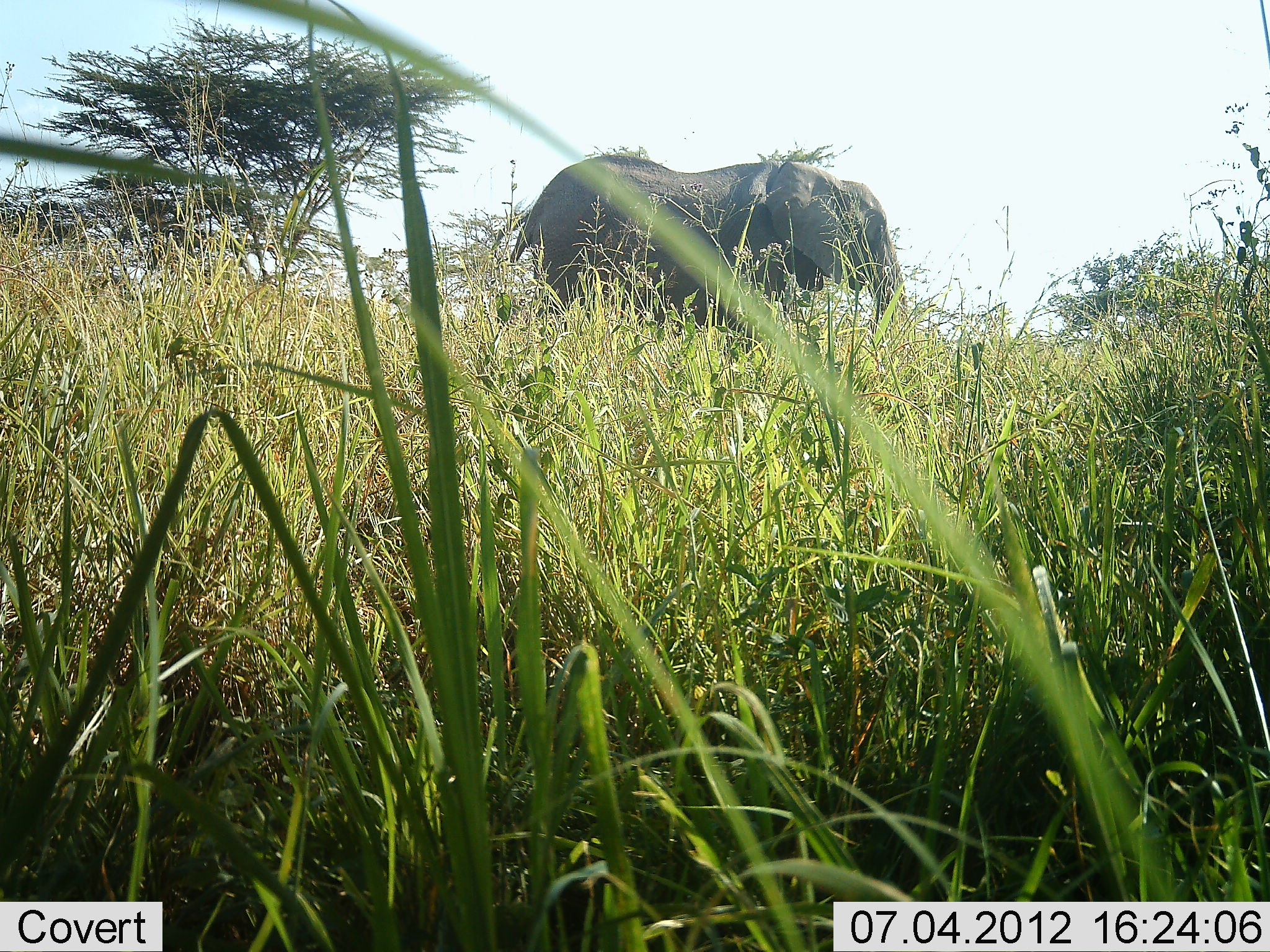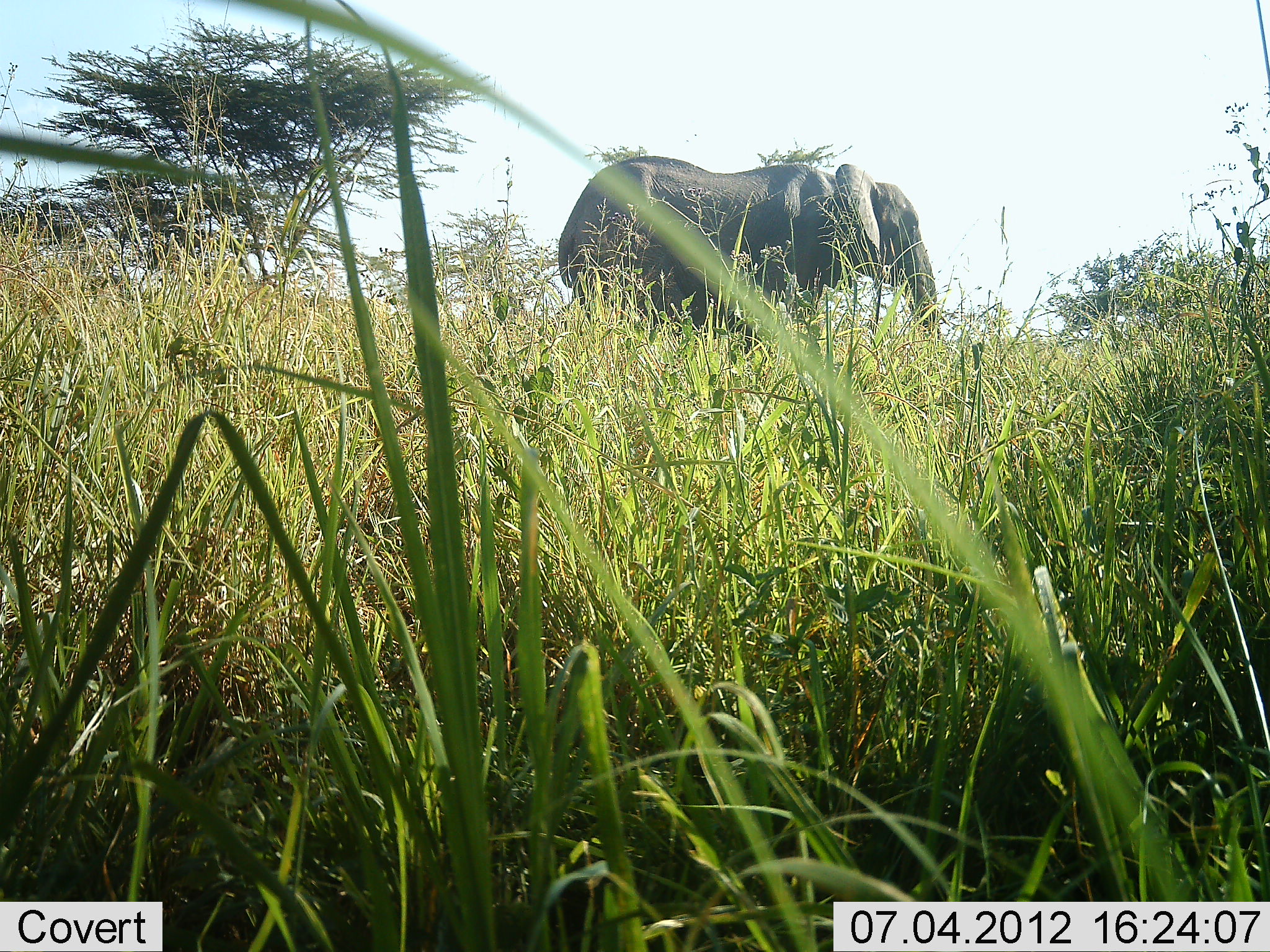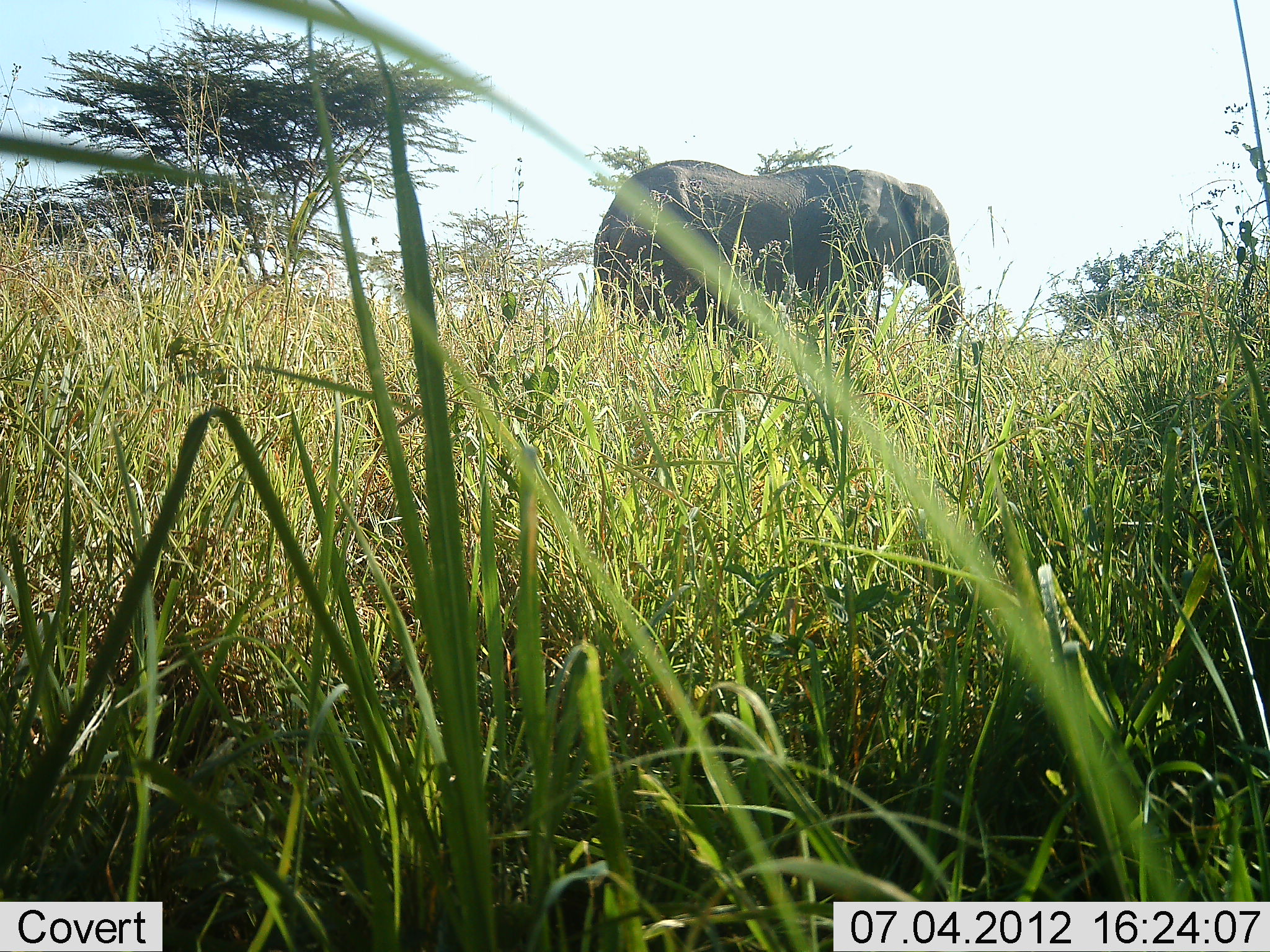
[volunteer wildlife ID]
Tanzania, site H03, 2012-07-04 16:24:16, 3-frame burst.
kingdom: Animalia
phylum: Chordata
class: Mammalia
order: Proboscidea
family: Elephantidae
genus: Loxodonta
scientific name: Loxodonta africana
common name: african bush elephant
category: elephant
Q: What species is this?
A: Elephant (african bush elephant) (Loxodonta africana).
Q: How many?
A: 1.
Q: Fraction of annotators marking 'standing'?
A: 25%.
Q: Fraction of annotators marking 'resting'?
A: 0%.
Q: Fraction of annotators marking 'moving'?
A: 75%.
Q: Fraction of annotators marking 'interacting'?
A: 0%.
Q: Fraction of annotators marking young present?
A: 0%.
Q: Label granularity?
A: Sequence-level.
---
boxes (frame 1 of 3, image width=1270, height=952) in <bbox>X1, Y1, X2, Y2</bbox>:
animal: <bbox>508, 151, 912, 355</bbox>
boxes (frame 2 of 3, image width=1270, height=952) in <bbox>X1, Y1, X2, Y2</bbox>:
animal: <bbox>556, 151, 943, 350</bbox>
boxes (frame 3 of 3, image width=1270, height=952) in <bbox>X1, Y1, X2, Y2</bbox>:
animal: <bbox>591, 157, 964, 356</bbox>